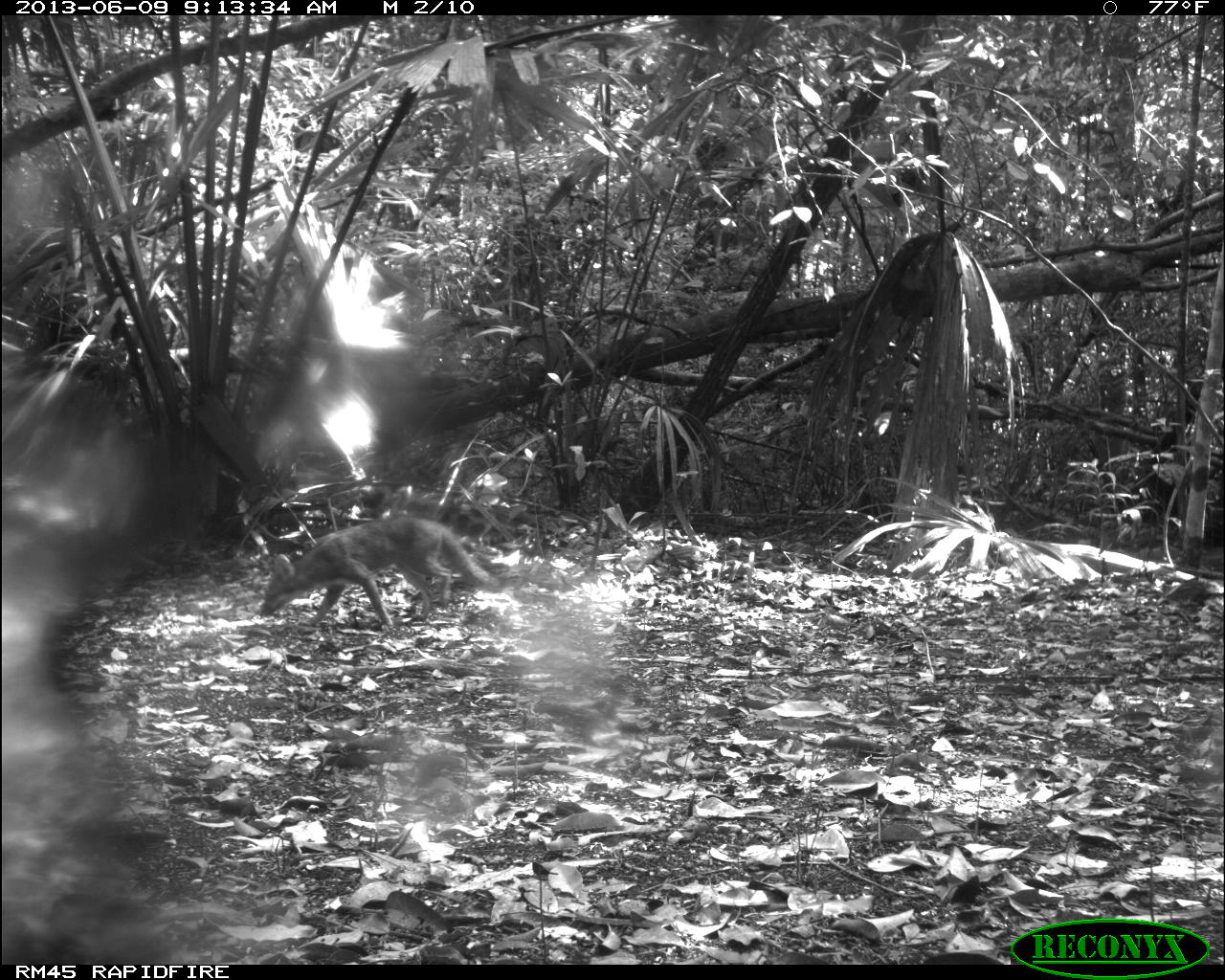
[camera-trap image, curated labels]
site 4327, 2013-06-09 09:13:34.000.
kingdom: Animalia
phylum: Chordata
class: Mammalia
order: Carnivora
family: Canidae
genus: Urocyon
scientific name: Urocyon cinereoargenteus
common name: gray fox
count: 1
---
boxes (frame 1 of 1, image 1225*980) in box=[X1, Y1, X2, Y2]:
urocyon cinereoargenteus: box=[258, 515, 496, 628]